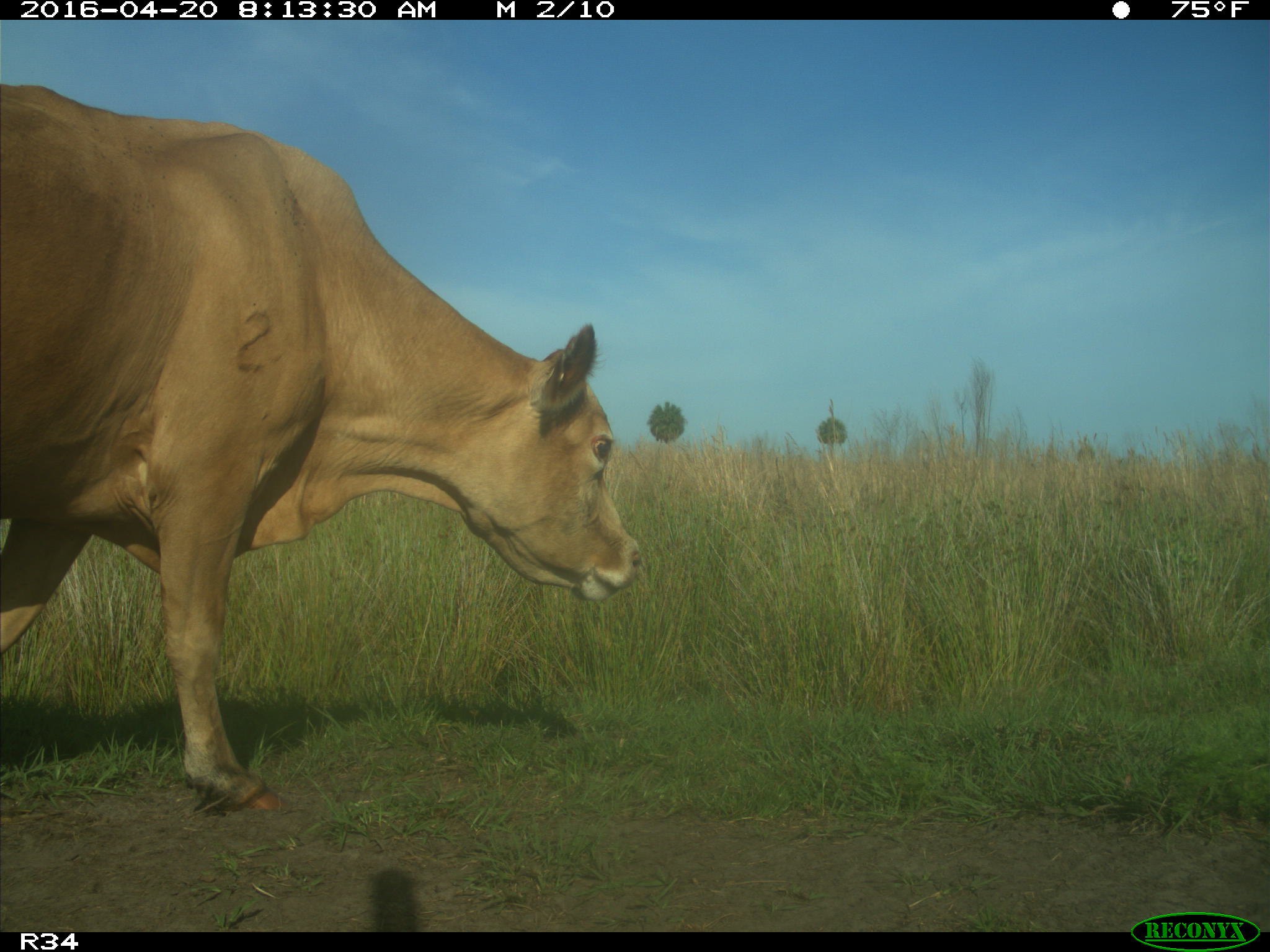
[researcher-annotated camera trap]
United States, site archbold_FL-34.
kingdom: Animalia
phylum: Chordata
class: Mammalia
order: Artiodactyla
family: Bovidae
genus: Bos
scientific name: Bos taurus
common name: domestic cow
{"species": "Bos taurus (domestic cow)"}